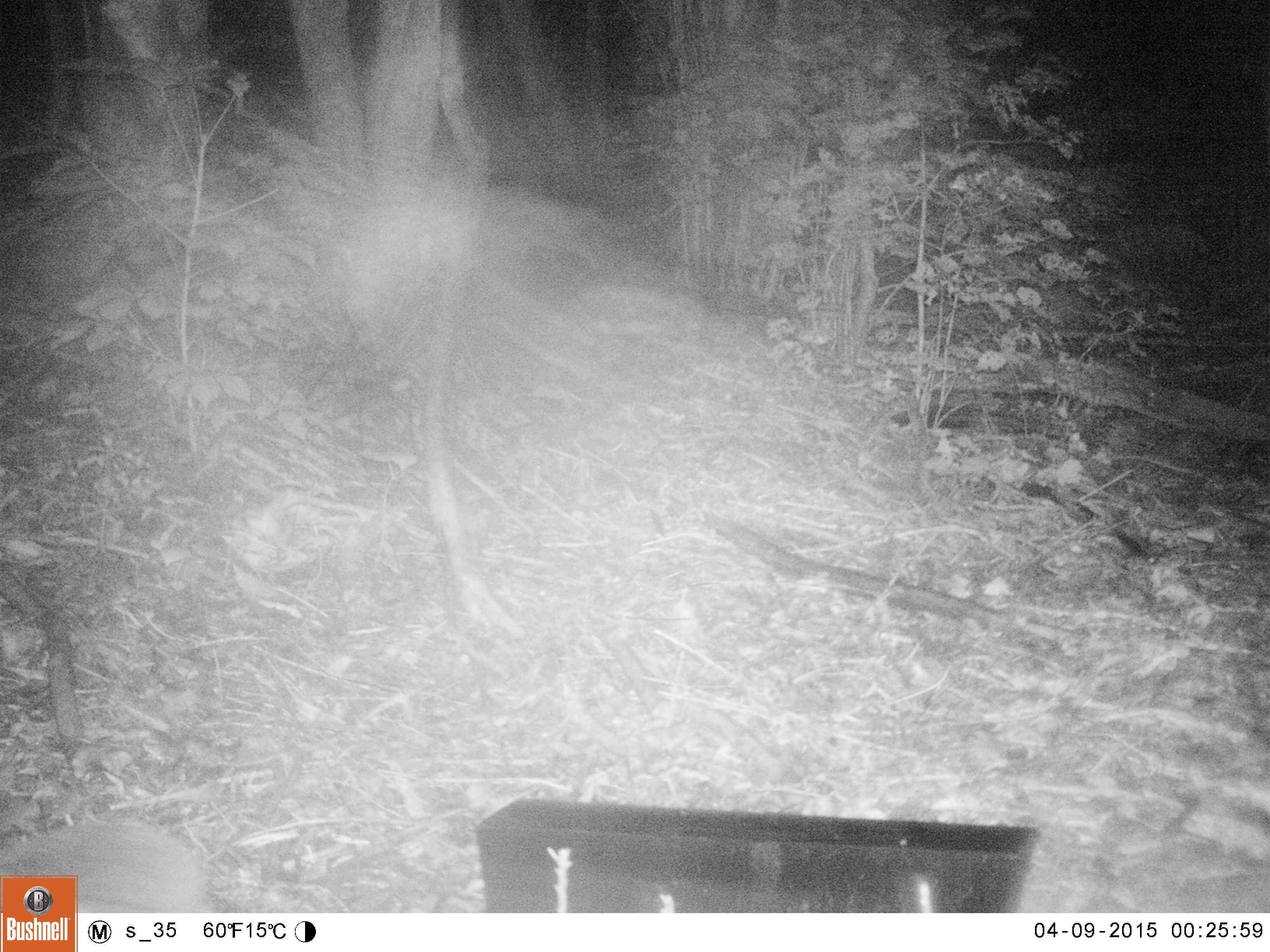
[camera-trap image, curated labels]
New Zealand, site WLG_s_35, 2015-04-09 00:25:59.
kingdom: Animalia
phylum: Chordata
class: Mammalia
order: Eulipotyphla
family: Erinaceidae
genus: Erinaceus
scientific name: Erinaceus europaeus europaeus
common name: european hedgehog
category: hedgehog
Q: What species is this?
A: Hedgehog (european hedgehog) (Erinaceus europaeus europaeus).